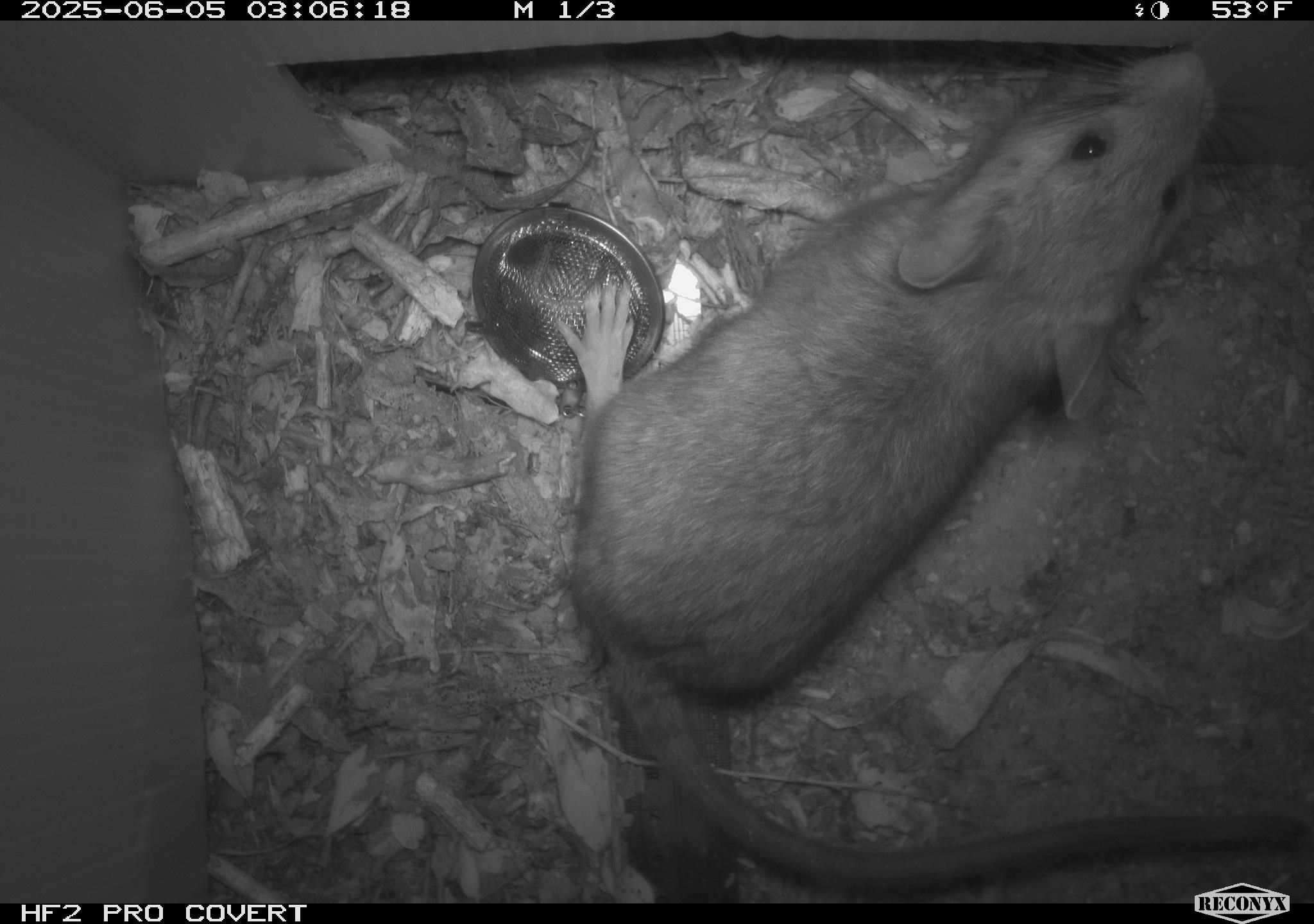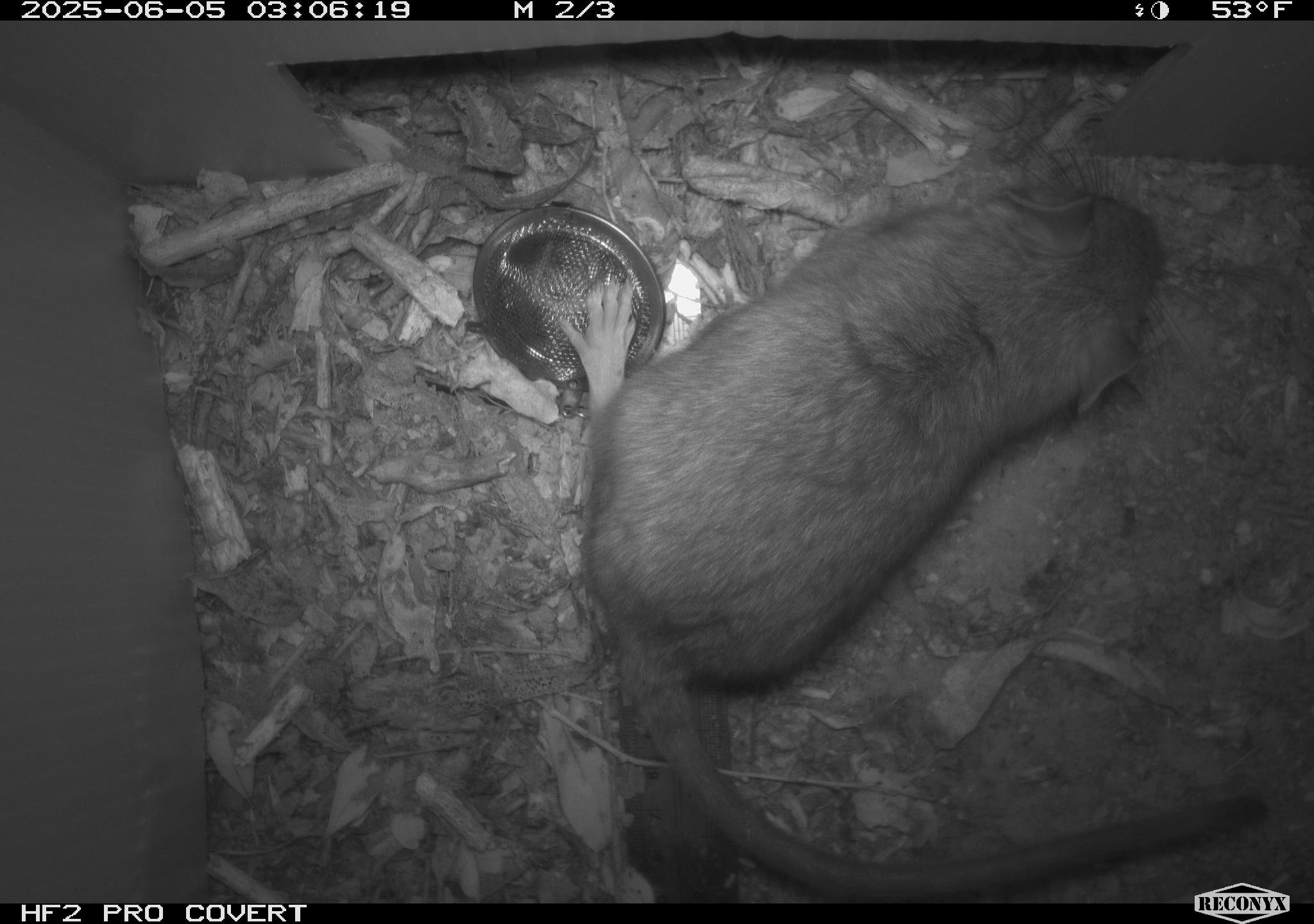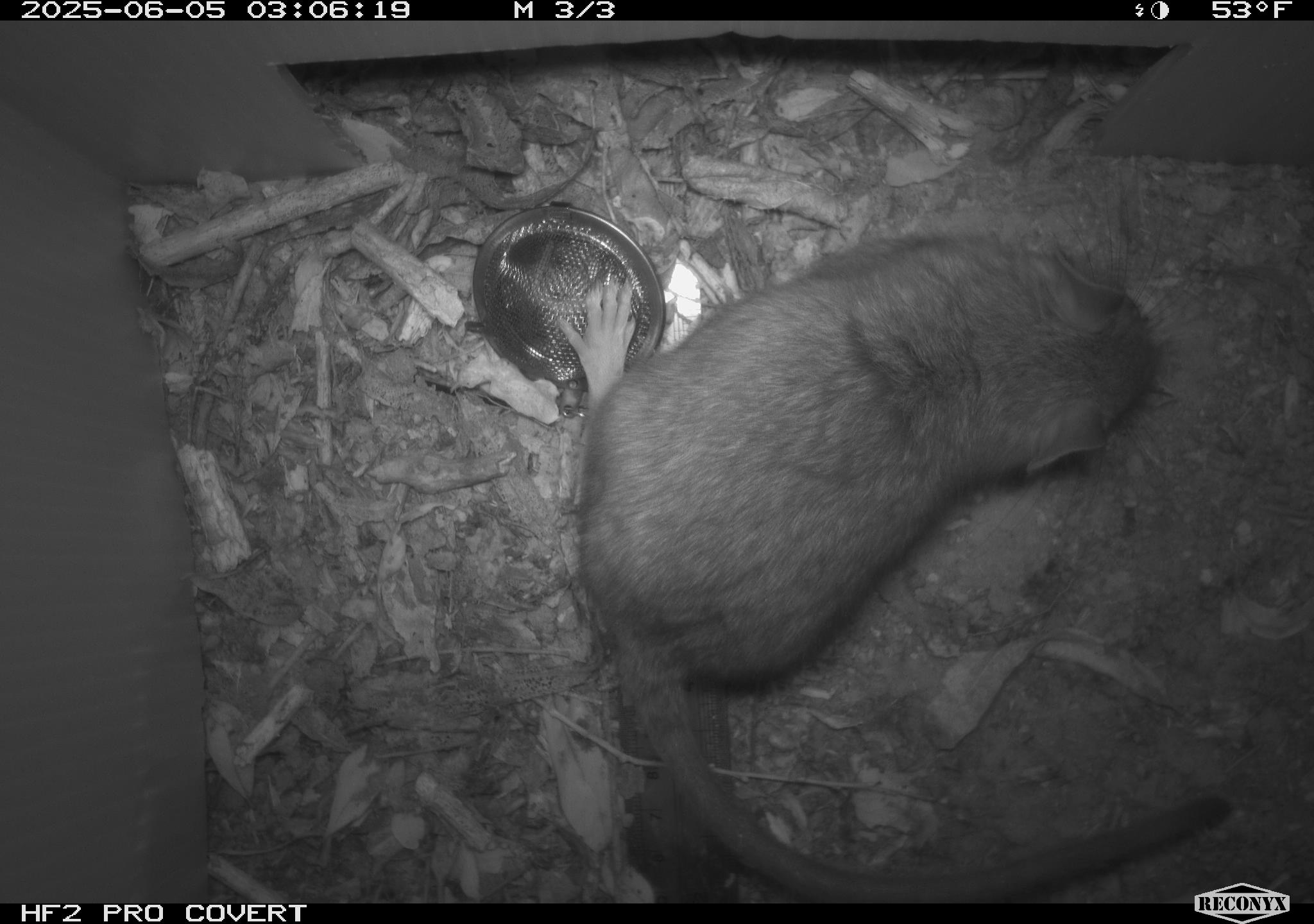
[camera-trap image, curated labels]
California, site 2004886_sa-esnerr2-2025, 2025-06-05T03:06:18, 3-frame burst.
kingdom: Animalia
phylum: Chordata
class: Mammalia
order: Rodentia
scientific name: Rodentia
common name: rodent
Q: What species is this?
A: Rodent (Rodentia).